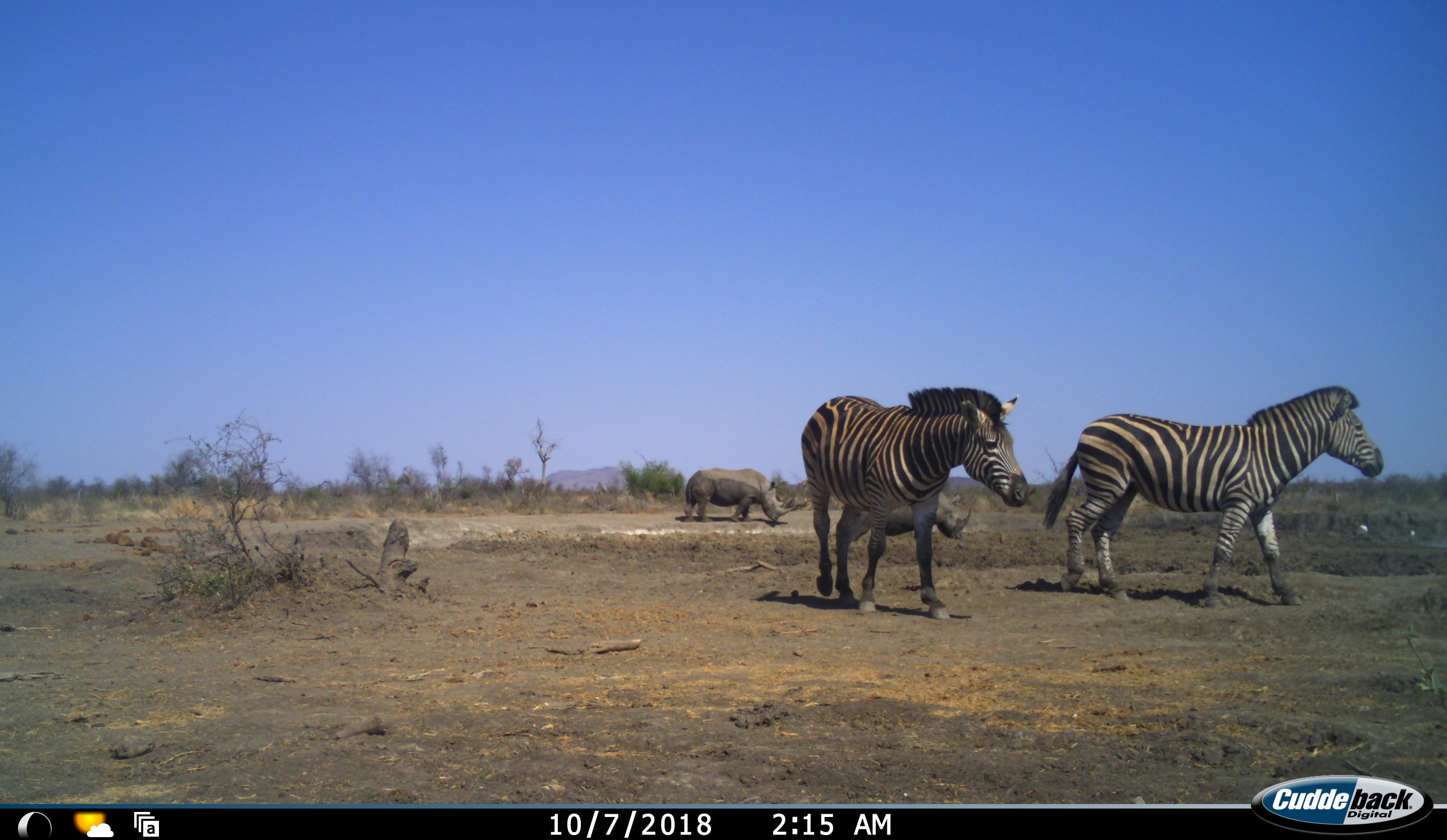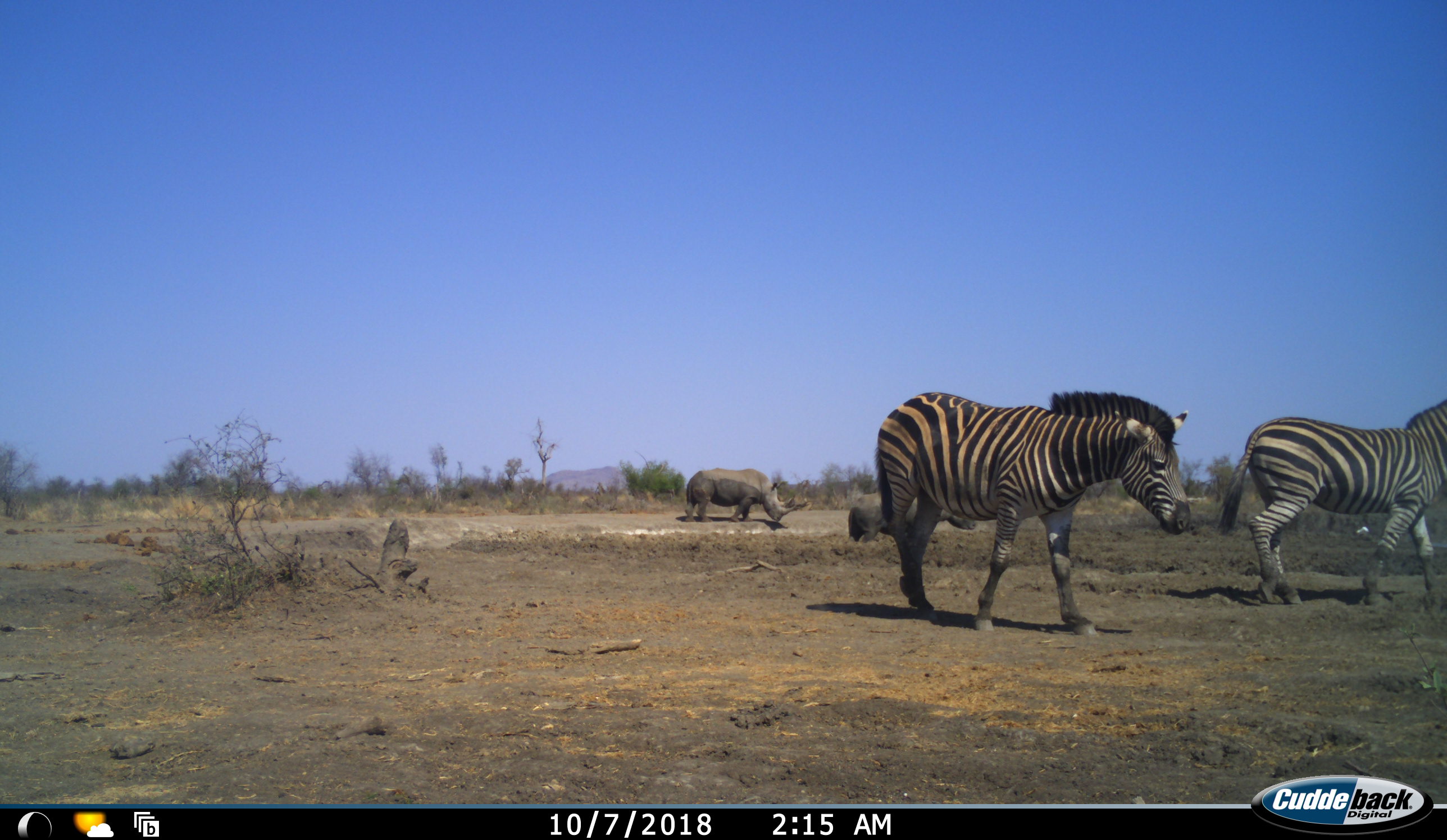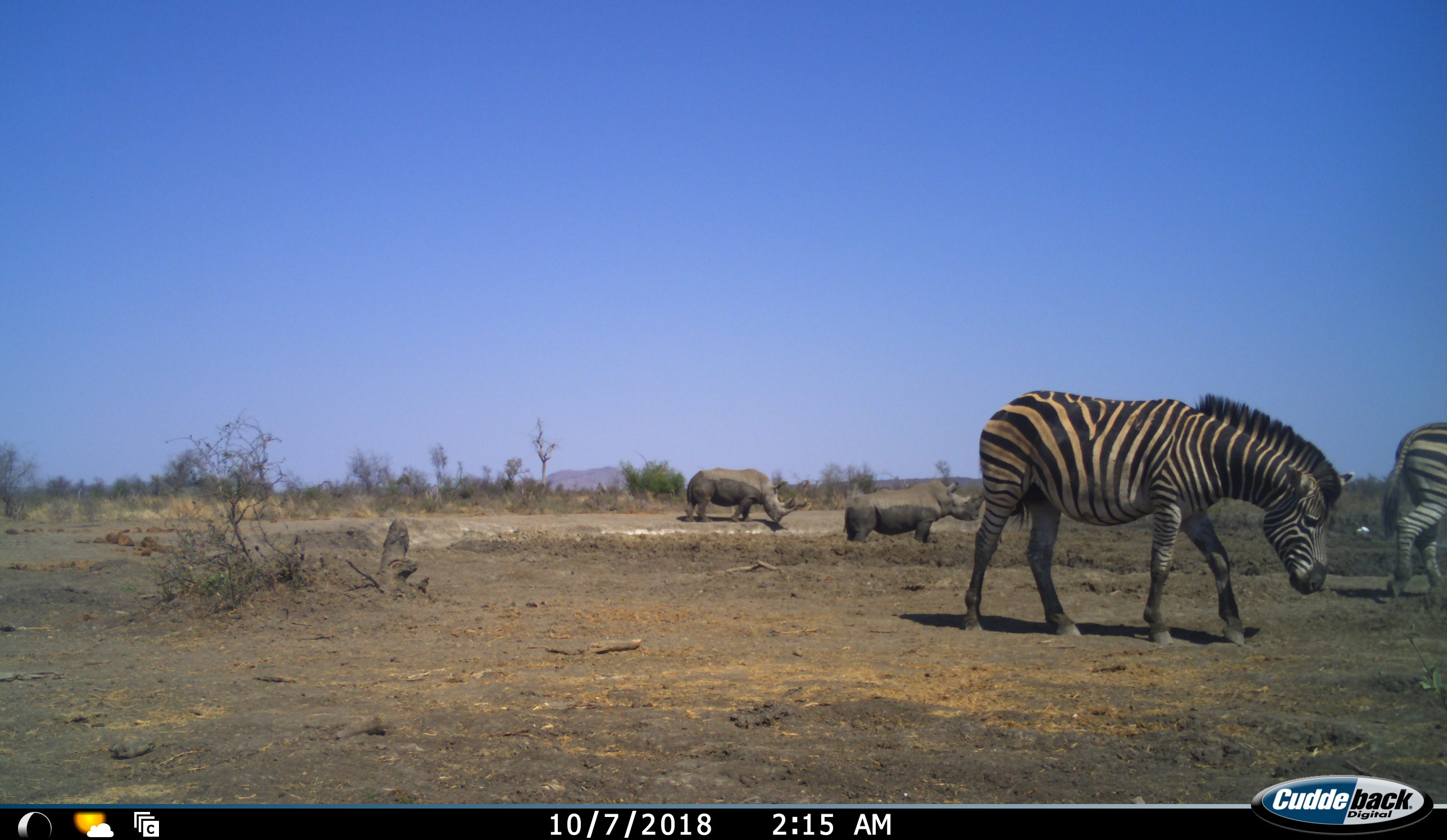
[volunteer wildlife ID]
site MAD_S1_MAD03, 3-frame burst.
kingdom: Animalia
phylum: Chordata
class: Mammalia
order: Perissodactyla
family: Rhinocerotidae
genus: Ceratotherium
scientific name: Ceratotherium simum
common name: white rhinoceros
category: rhinoceroswhite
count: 2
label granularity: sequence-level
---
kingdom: Animalia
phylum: Chordata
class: Mammalia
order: Perissodactyla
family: Equidae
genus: Equus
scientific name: Equus quagga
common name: plains zebra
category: zebraplains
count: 2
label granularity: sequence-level